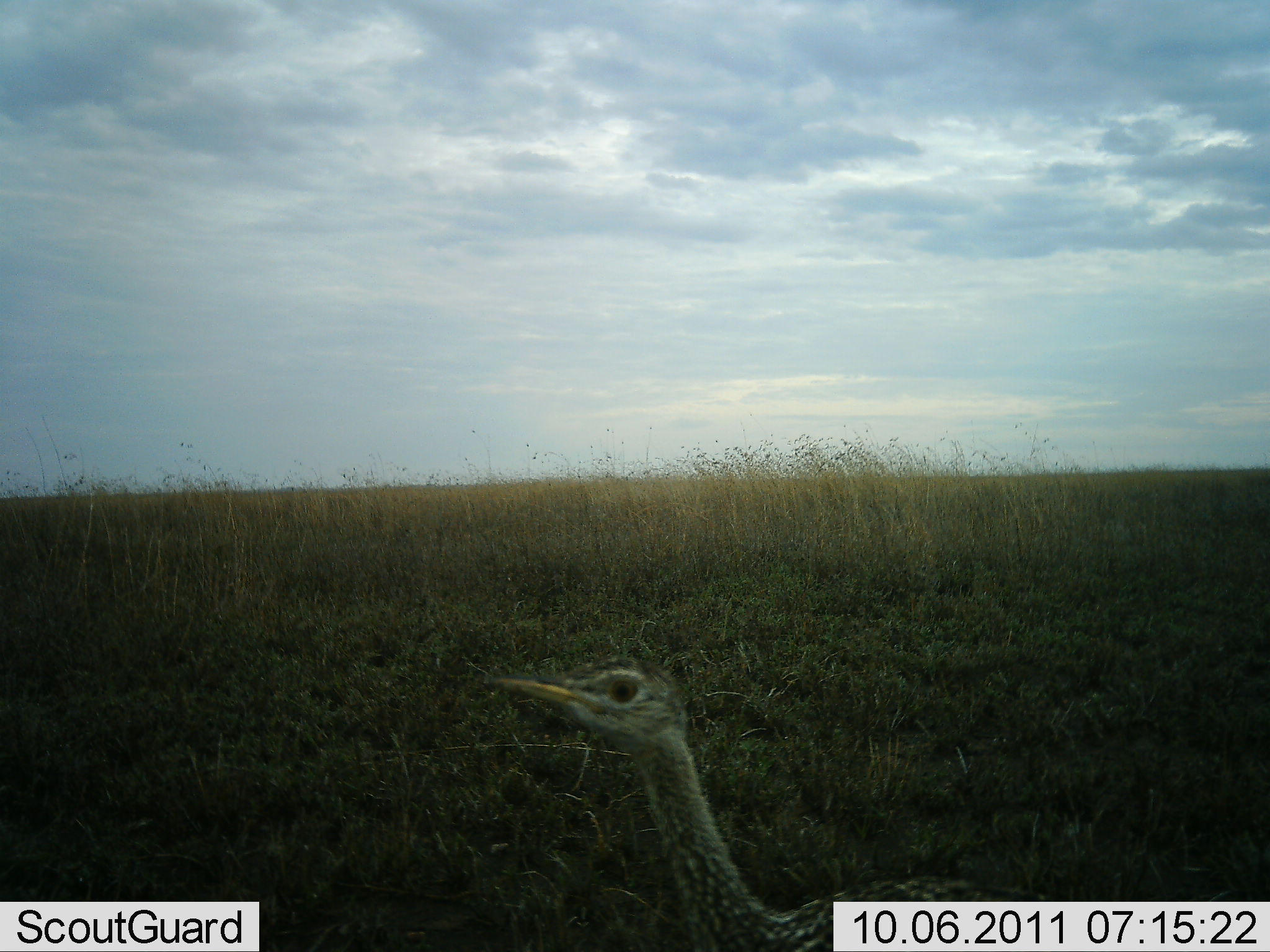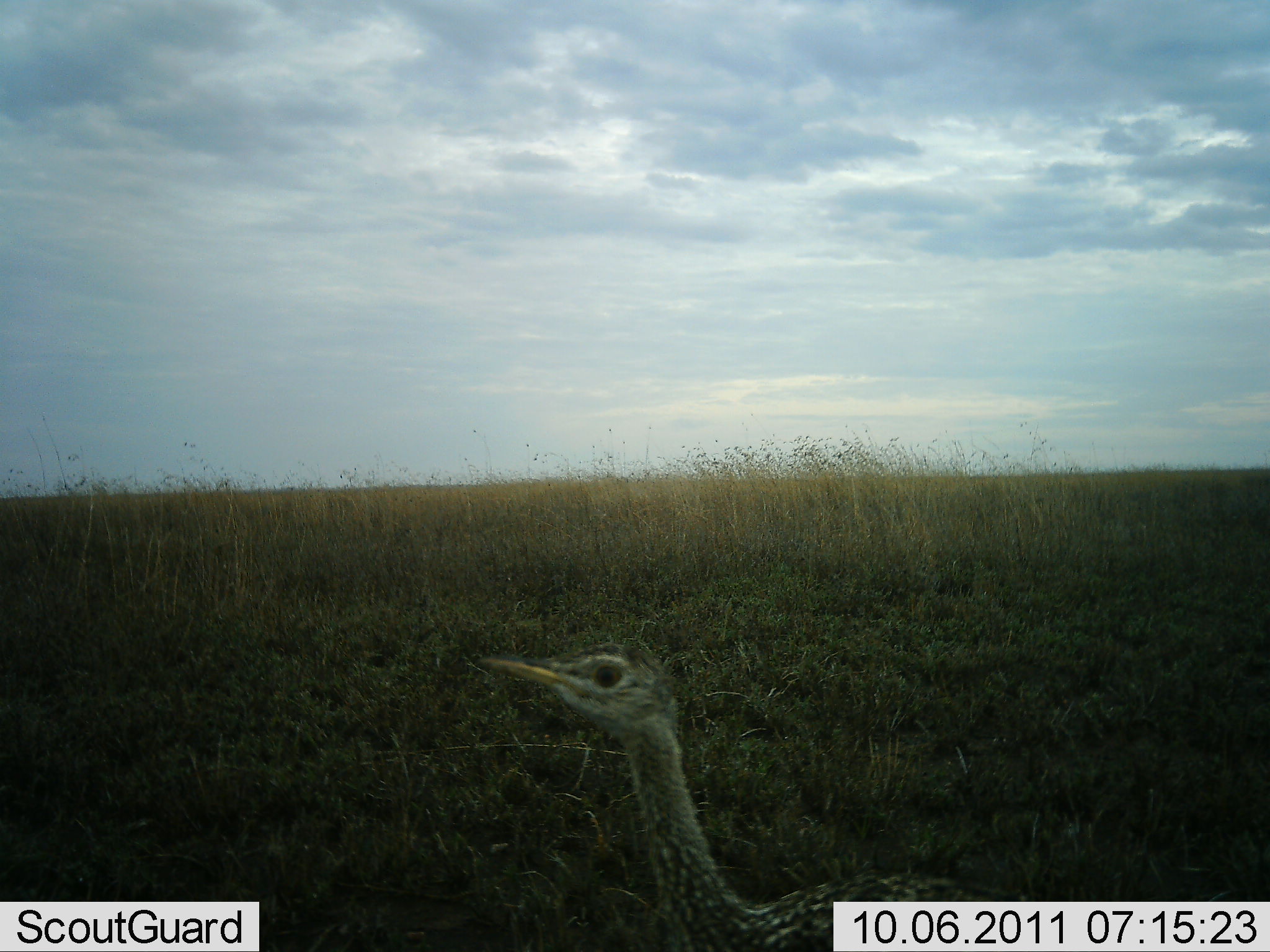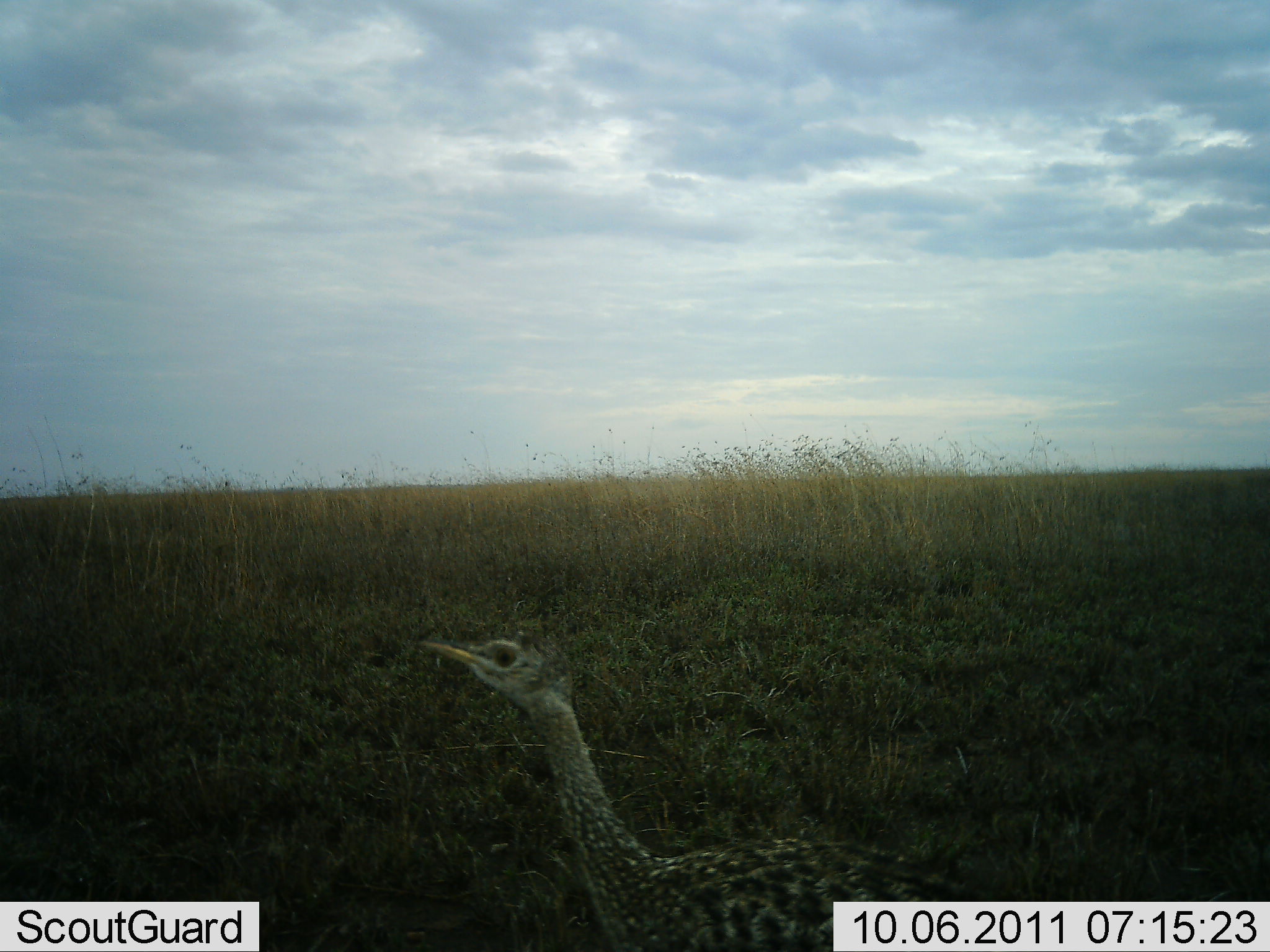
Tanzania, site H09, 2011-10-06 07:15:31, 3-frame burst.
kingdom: Animalia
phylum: Chordata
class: Aves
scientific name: Aves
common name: bird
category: otherbird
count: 1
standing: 36%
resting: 0%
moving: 64%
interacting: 0%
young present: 0%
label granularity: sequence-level